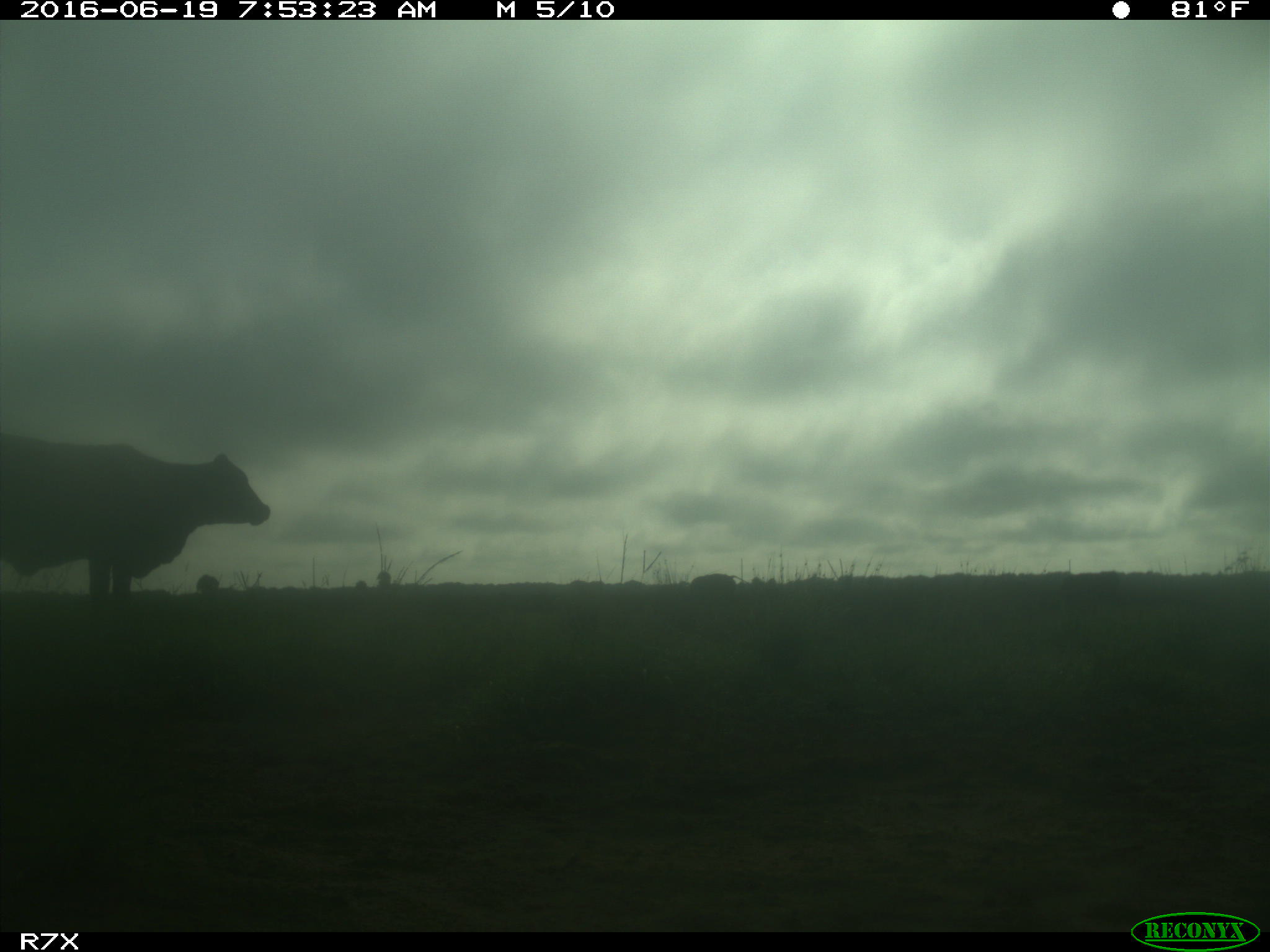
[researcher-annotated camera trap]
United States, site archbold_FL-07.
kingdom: Animalia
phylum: Chordata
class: Mammalia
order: Artiodactyla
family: Bovidae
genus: Bos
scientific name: Bos taurus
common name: domestic cow